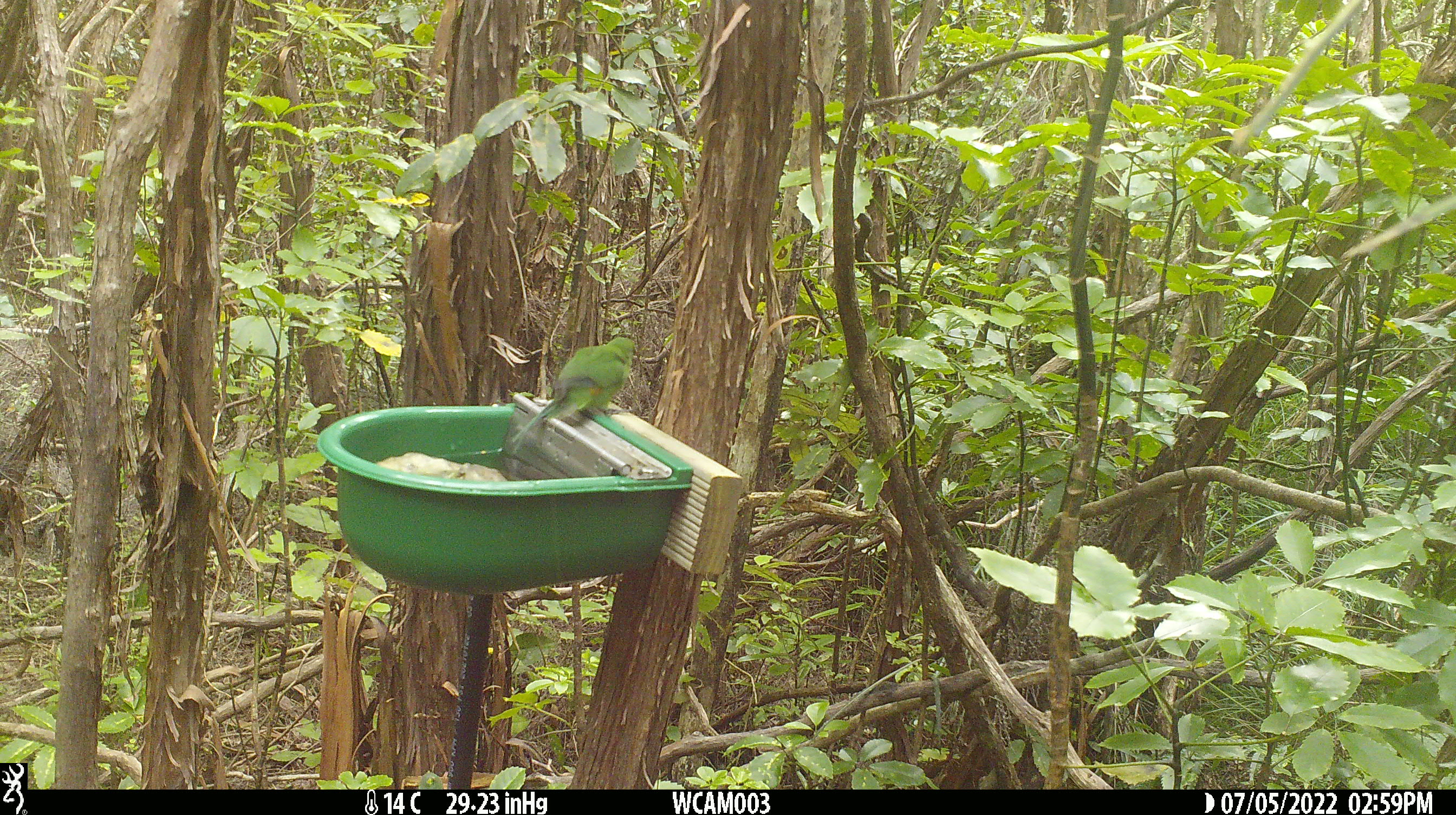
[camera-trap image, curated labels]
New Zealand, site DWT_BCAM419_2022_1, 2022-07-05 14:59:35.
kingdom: Animalia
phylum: Chordata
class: Aves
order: Psittaciformes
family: Psittaculidae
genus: Cyanoramphus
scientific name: Cyanoramphus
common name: parakeet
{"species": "parakeet (Cyanoramphus)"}